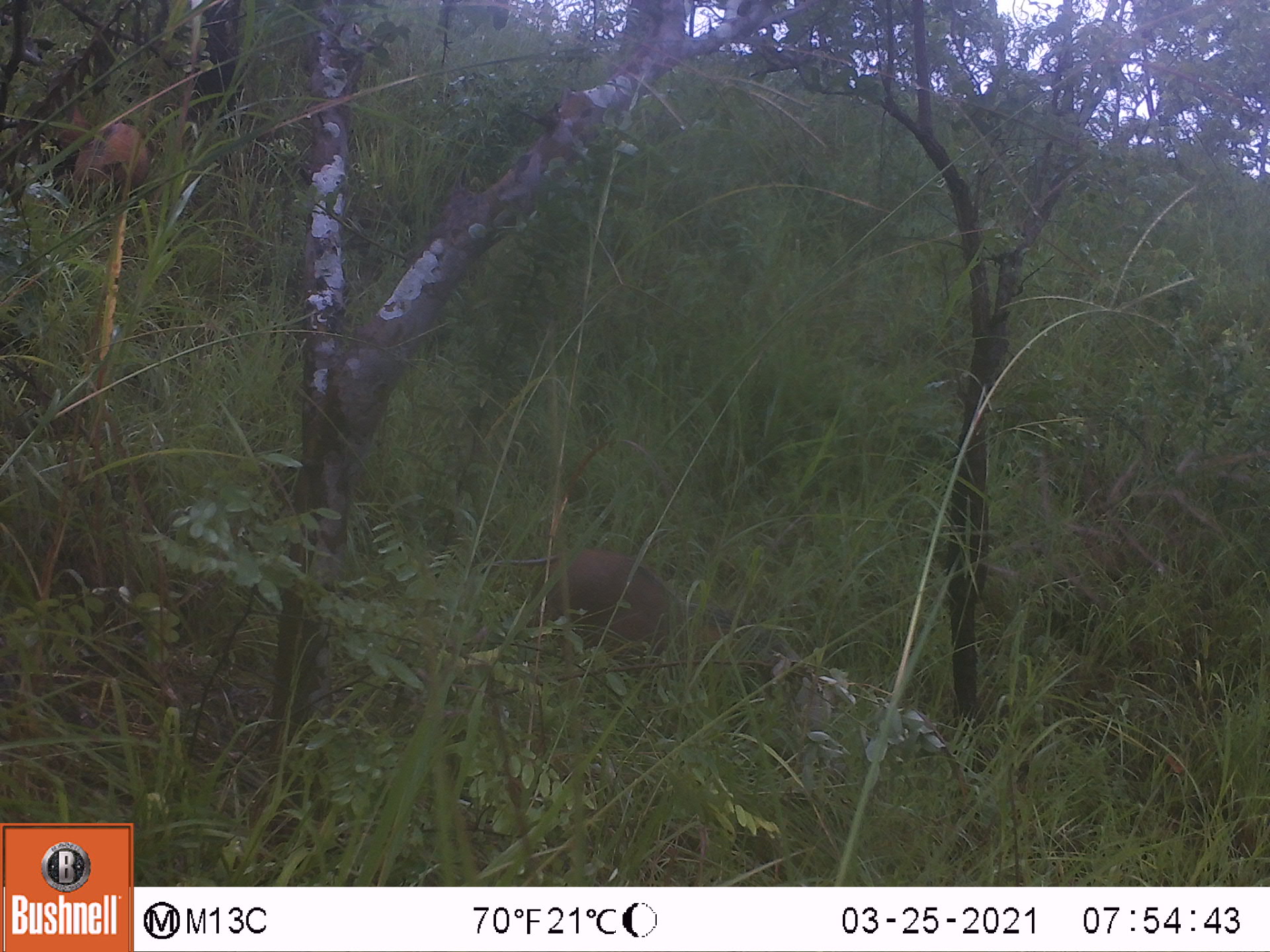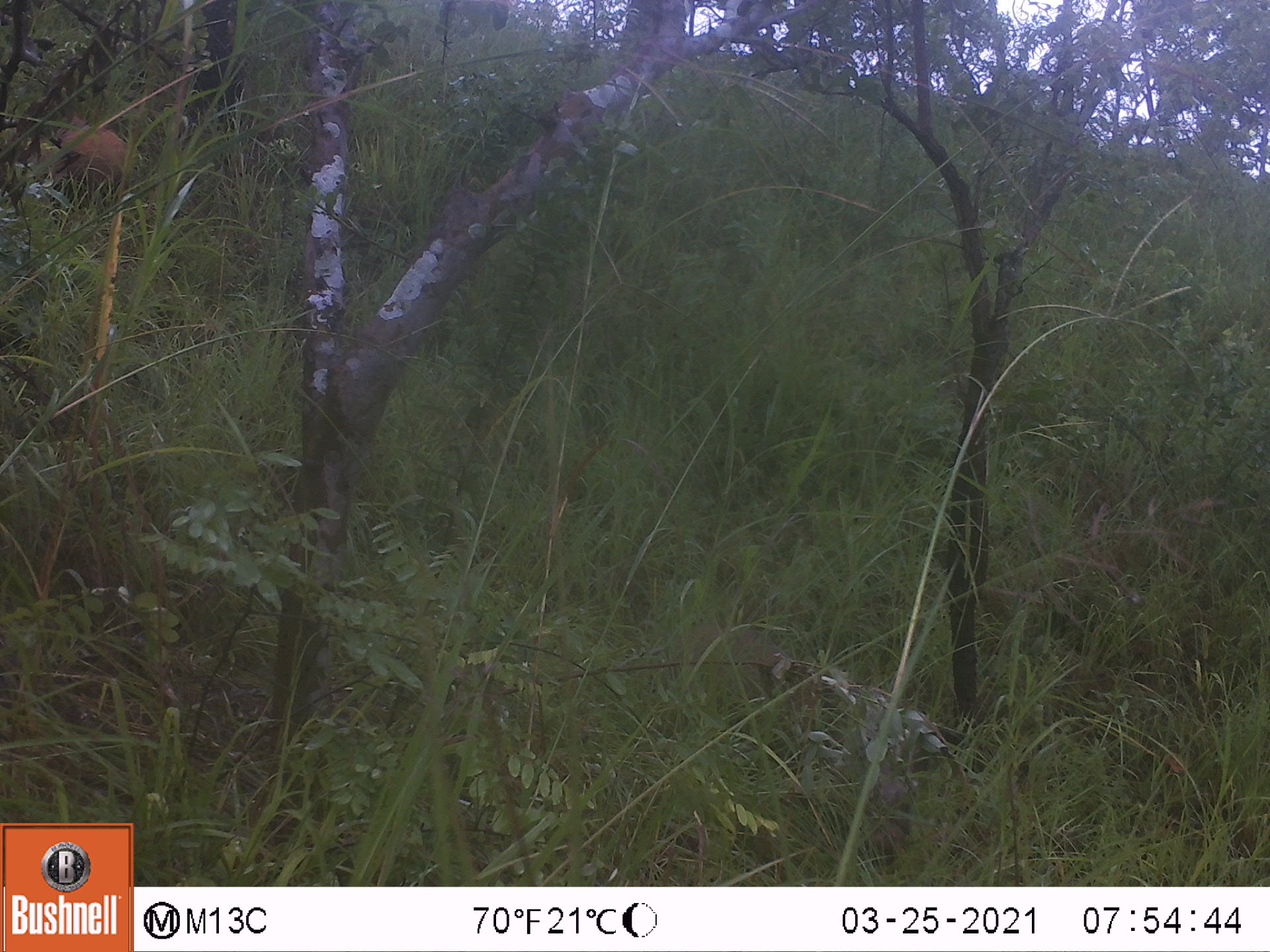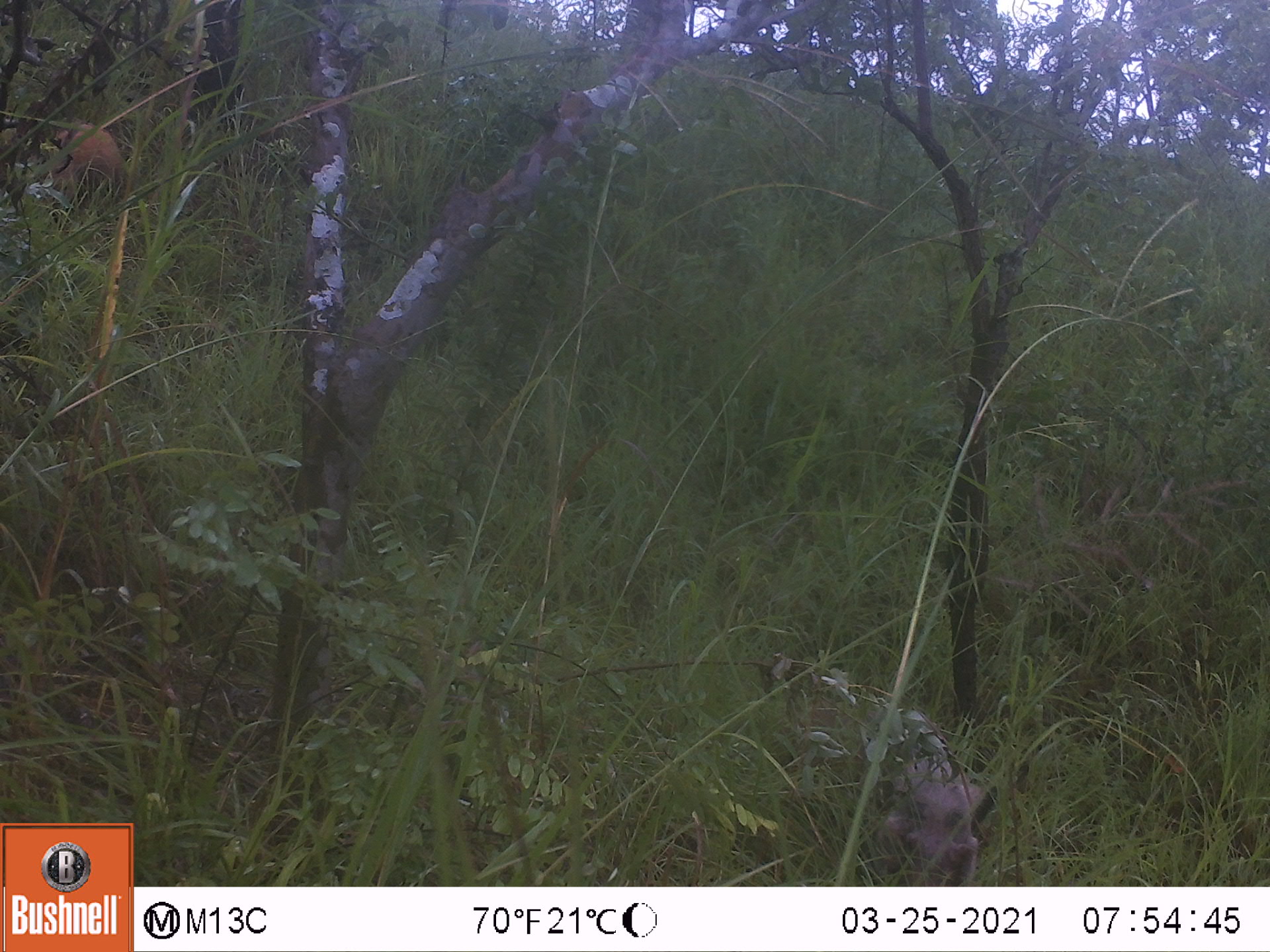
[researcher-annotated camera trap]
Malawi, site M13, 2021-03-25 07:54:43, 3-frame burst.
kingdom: Animalia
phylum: Chordata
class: Mammalia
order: Artiodactyla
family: Suidae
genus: Potamochoerus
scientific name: Potamochoerus larvatus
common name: bushpig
Bushpig (Potamochoerus larvatus), count 2.